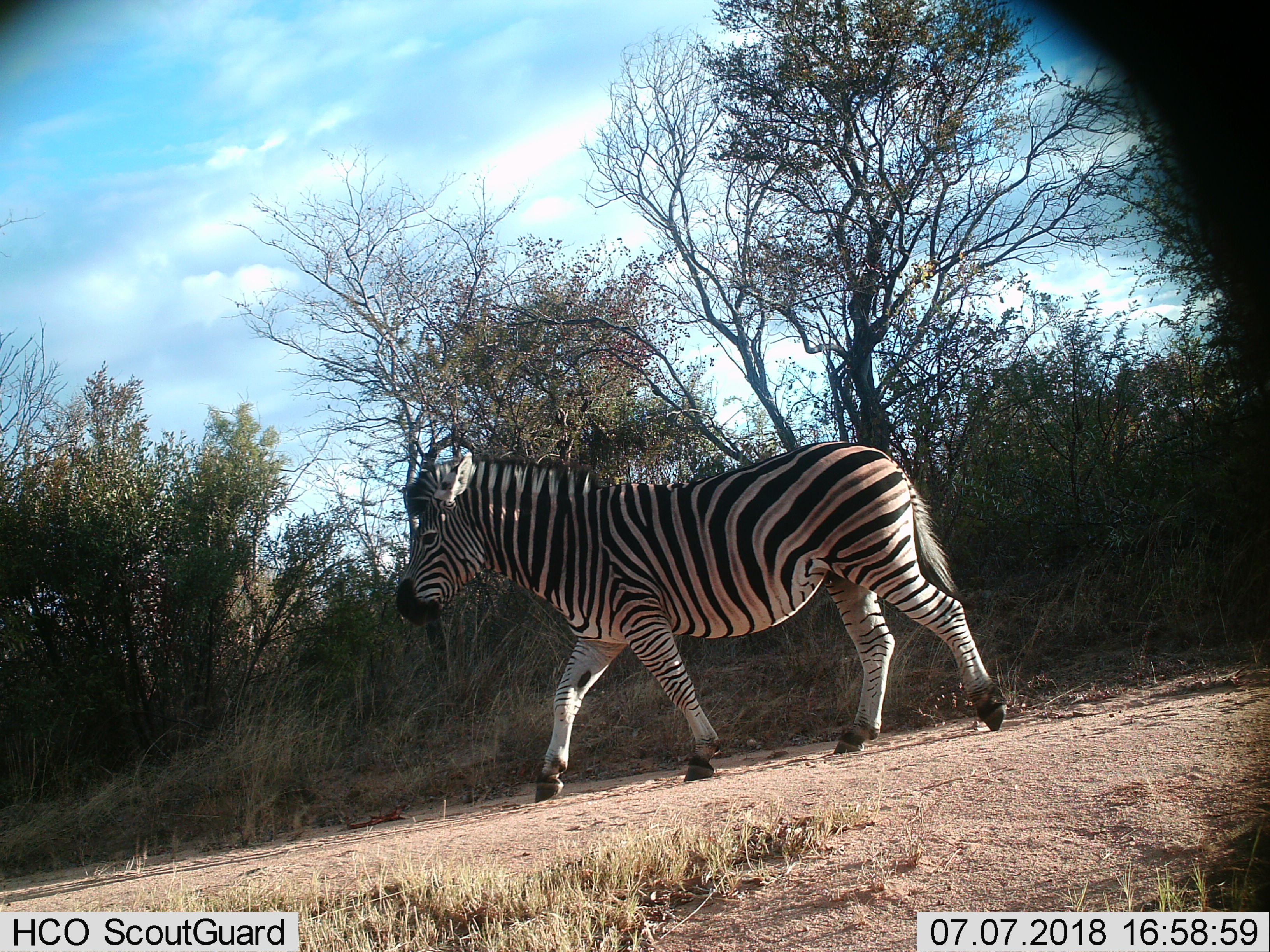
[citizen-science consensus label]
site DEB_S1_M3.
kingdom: Animalia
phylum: Chordata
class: Mammalia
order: Perissodactyla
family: Equidae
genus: Equus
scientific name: Equus quagga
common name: plains zebra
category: zebraplains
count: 1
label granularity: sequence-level